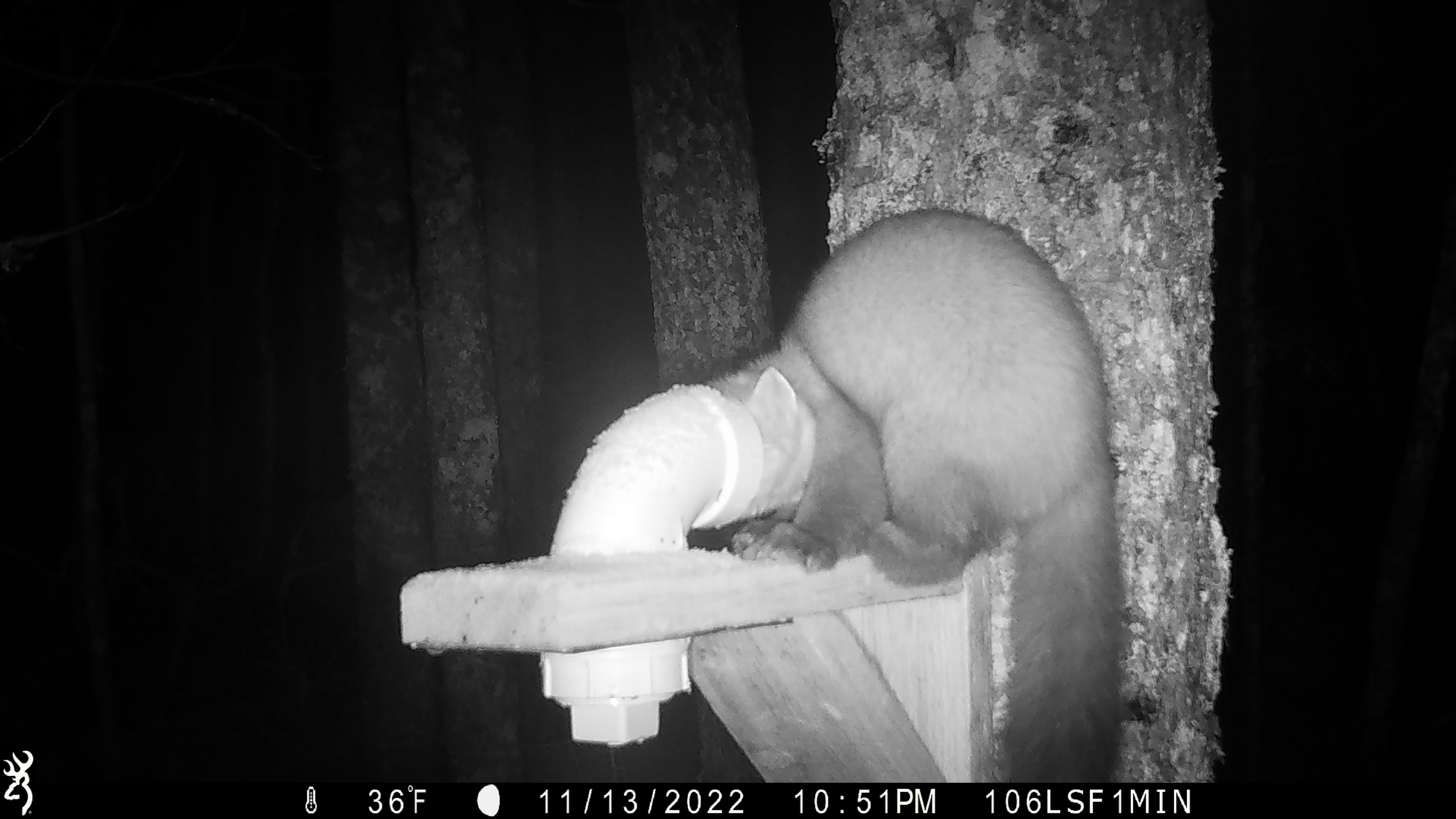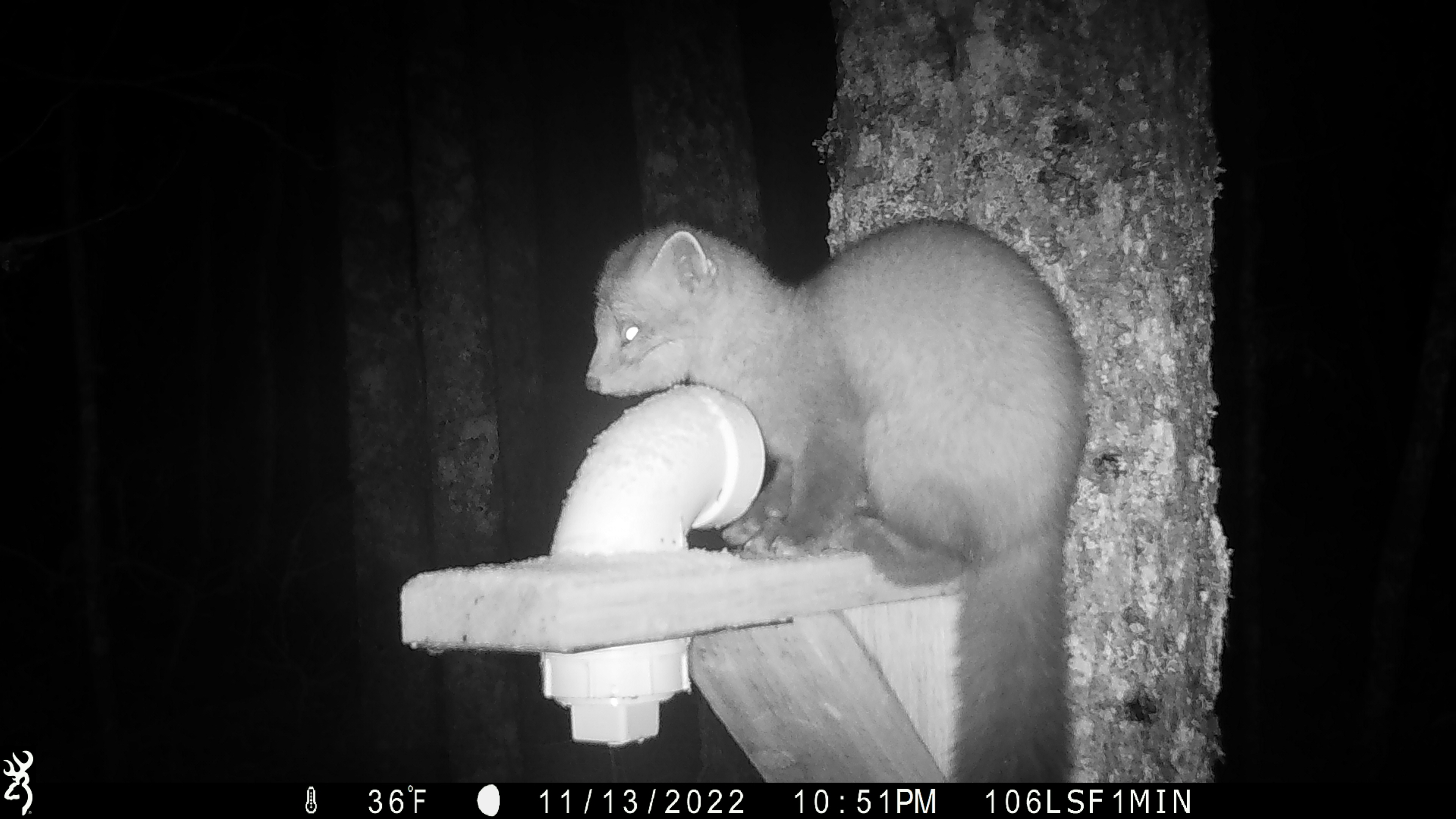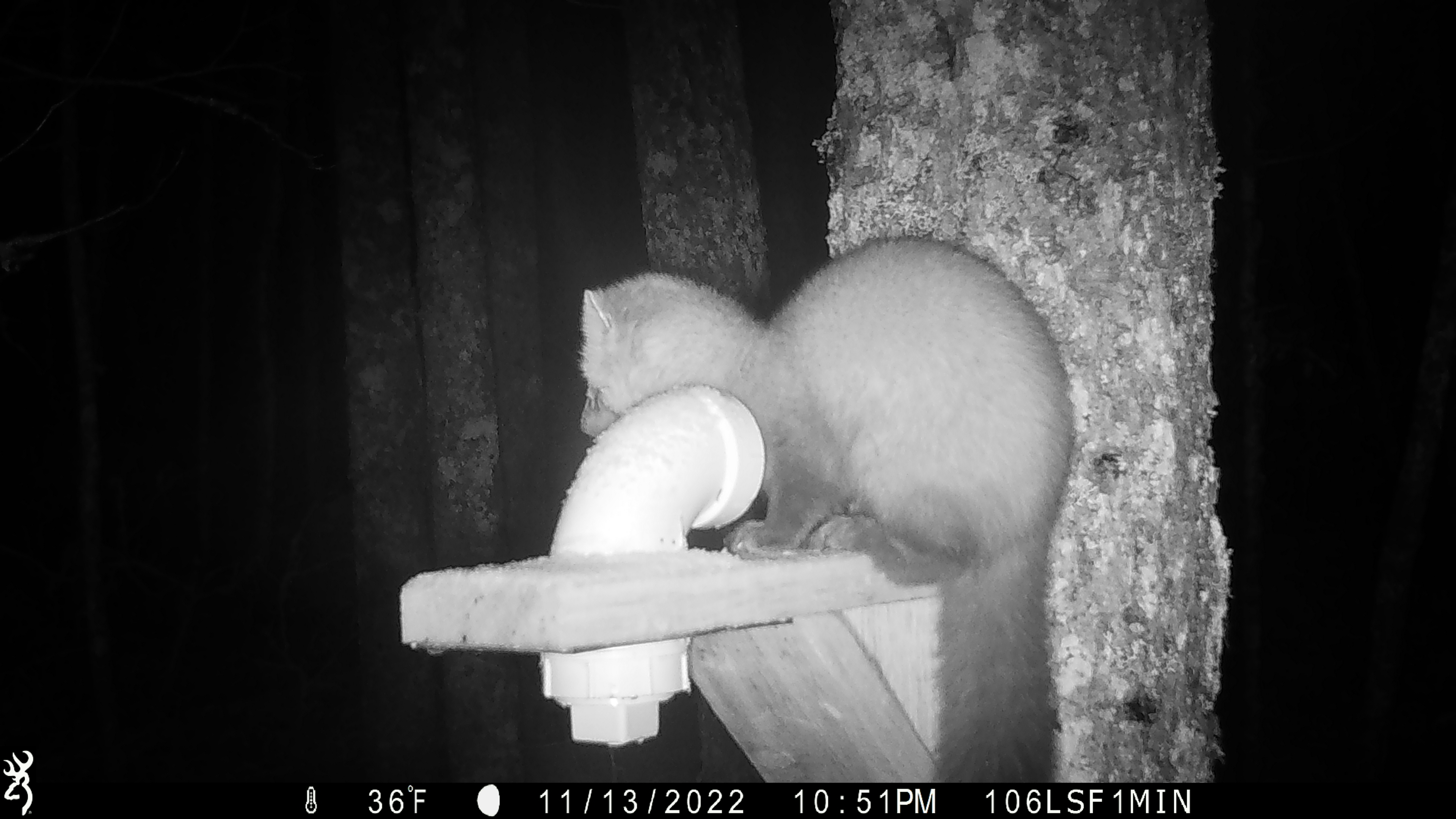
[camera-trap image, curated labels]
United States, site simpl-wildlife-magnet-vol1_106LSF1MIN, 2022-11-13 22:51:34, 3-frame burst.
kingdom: Animalia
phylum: Chordata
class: Mammalia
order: Carnivora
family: Mustelidae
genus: Martes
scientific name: Martes americana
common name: american marten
American marten (Martes americana).